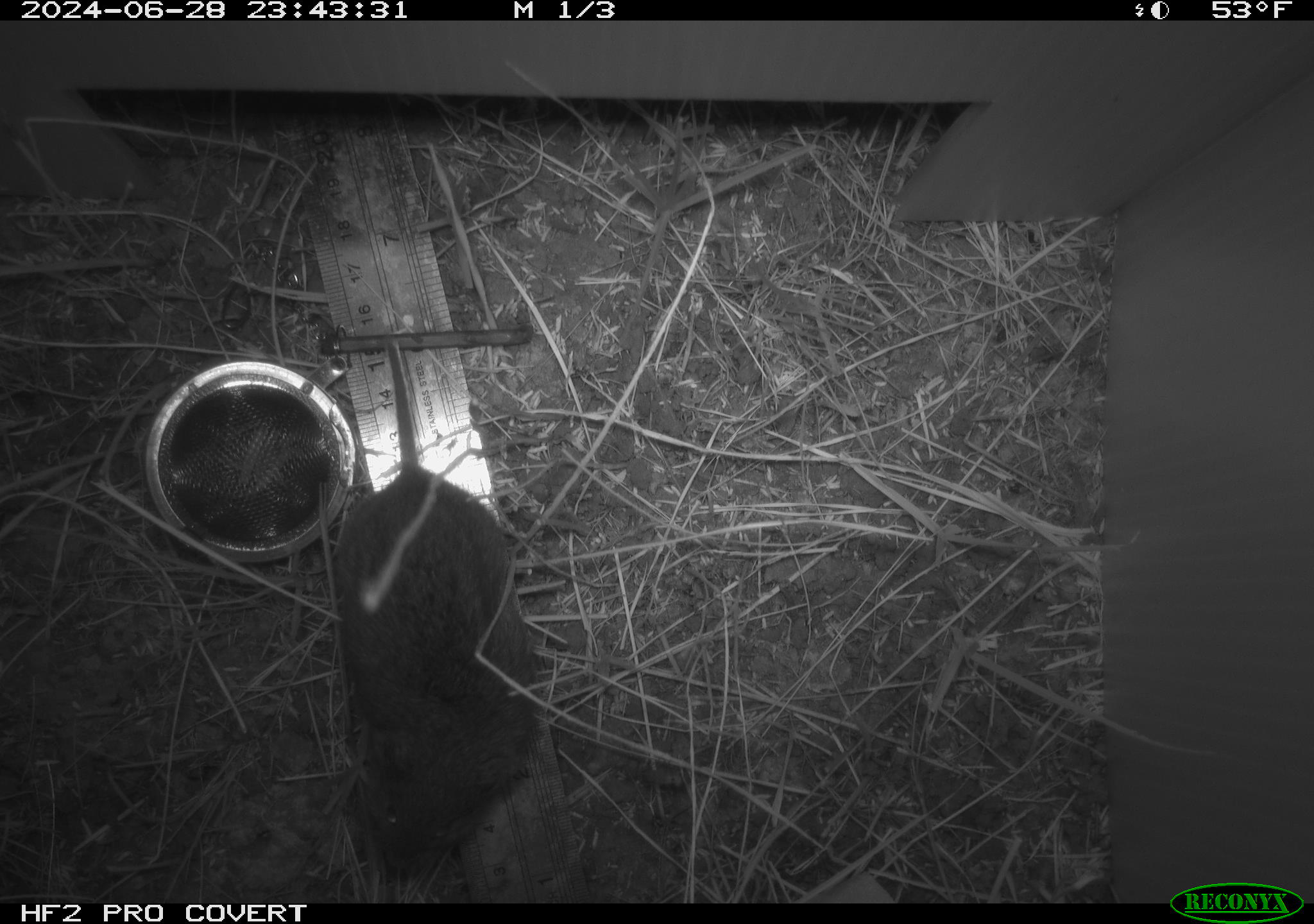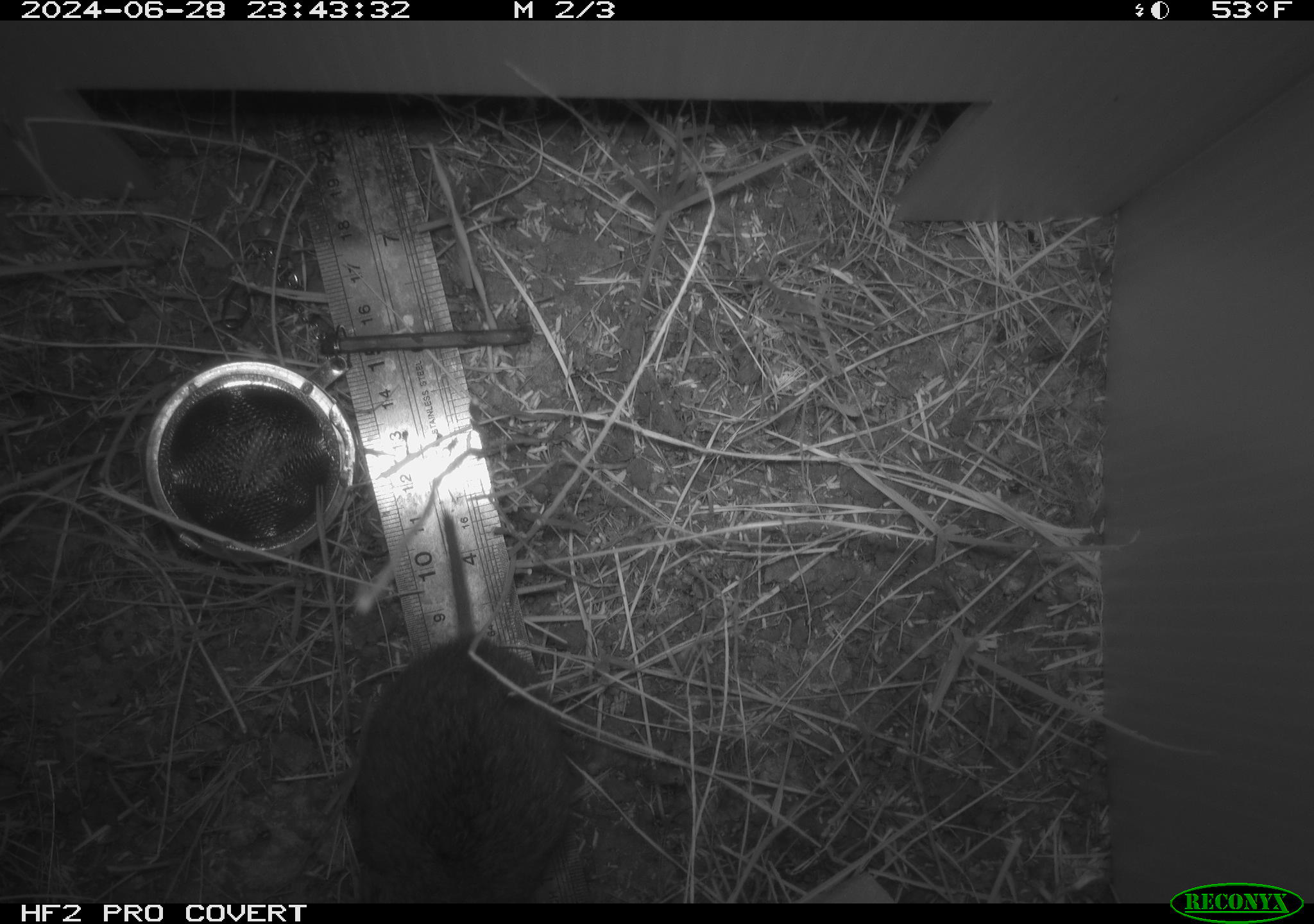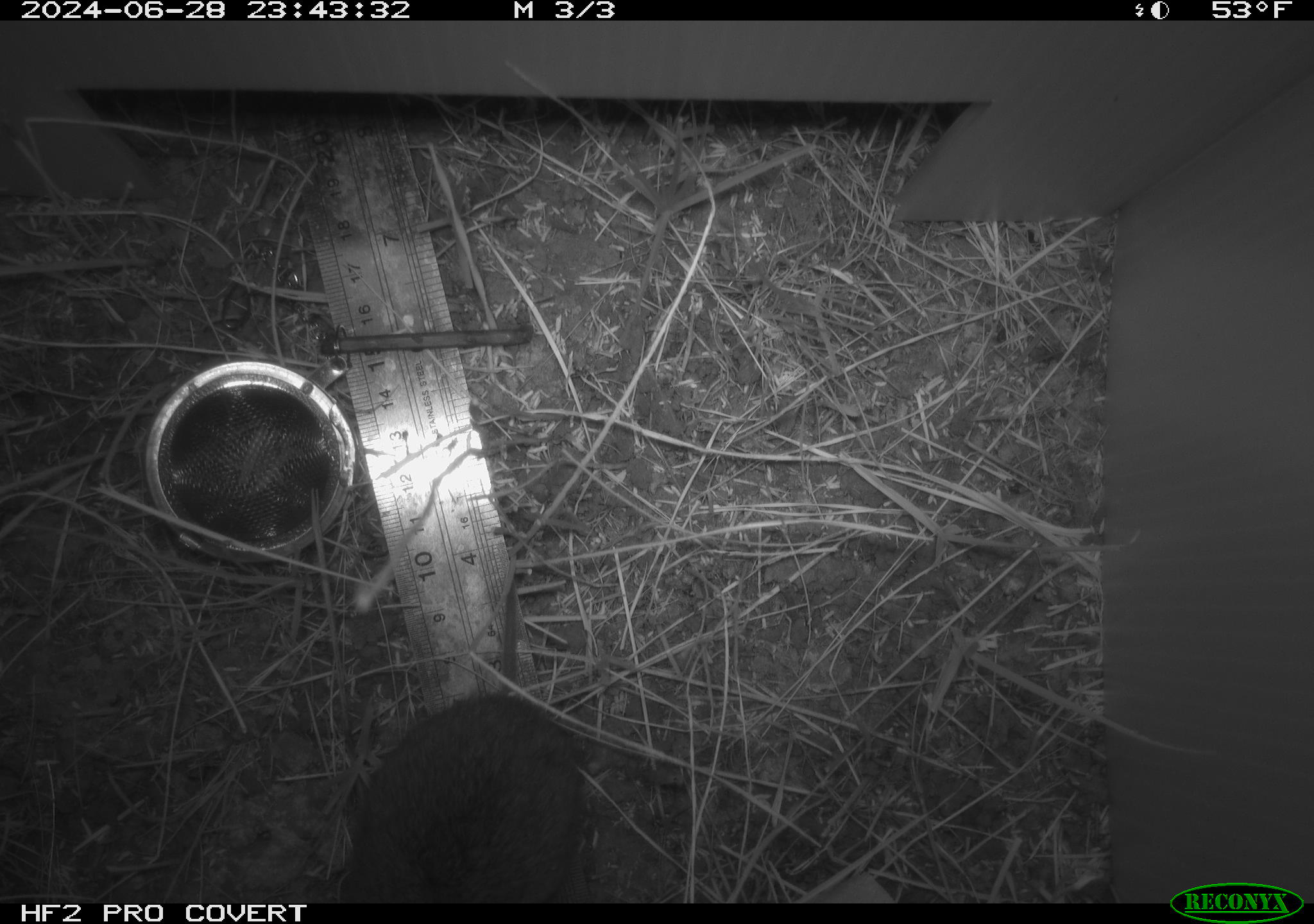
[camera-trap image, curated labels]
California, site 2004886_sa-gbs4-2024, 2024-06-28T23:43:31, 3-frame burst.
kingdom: Animalia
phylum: Chordata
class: Mammalia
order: Rodentia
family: Cricetidae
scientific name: Arvicolinae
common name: voles, lemmings, and muskrats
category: arvicolinae subfamily